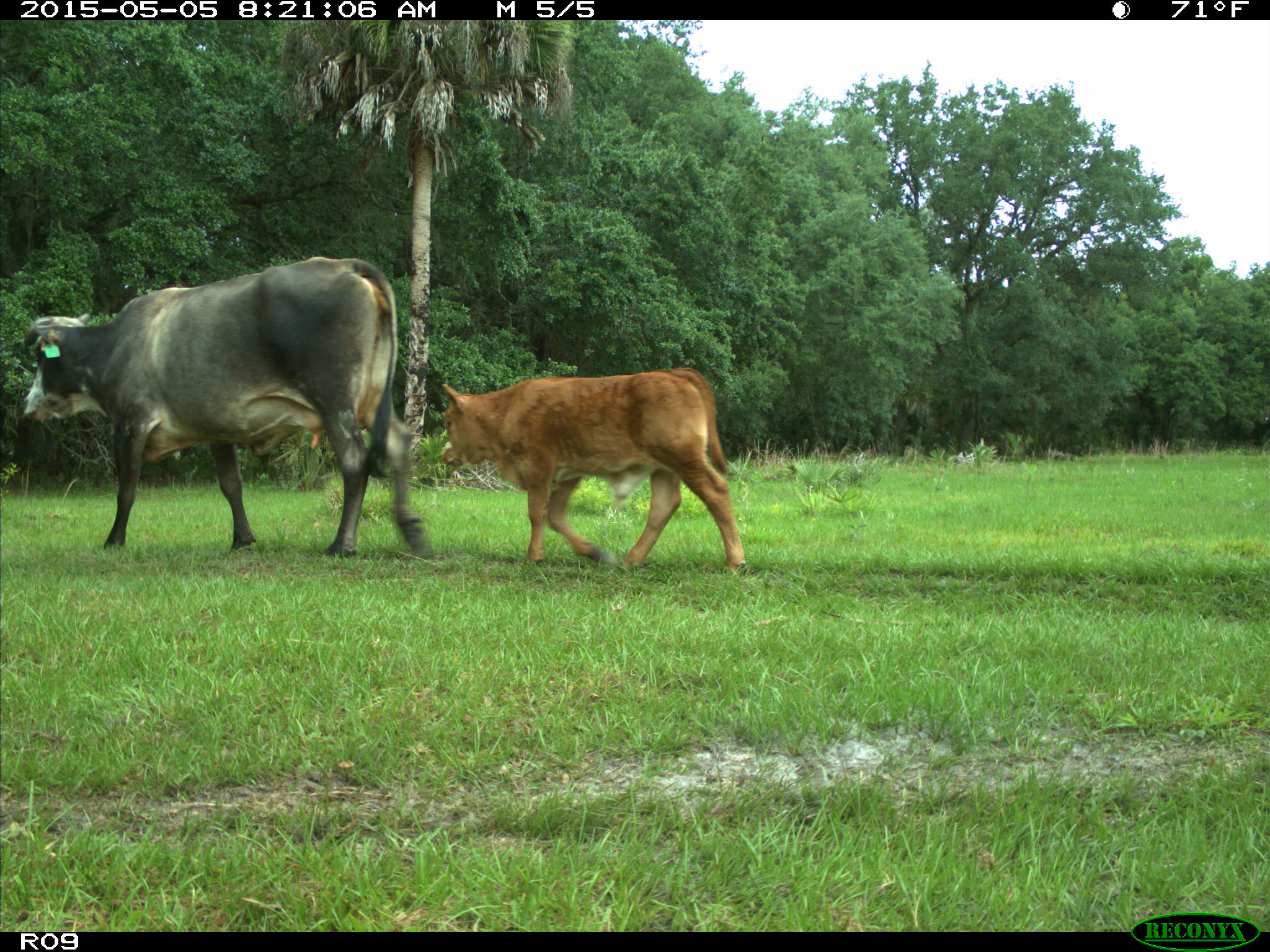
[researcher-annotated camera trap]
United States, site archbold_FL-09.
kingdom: Animalia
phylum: Chordata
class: Mammalia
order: Artiodactyla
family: Bovidae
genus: Bos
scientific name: Bos taurus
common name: domestic cow